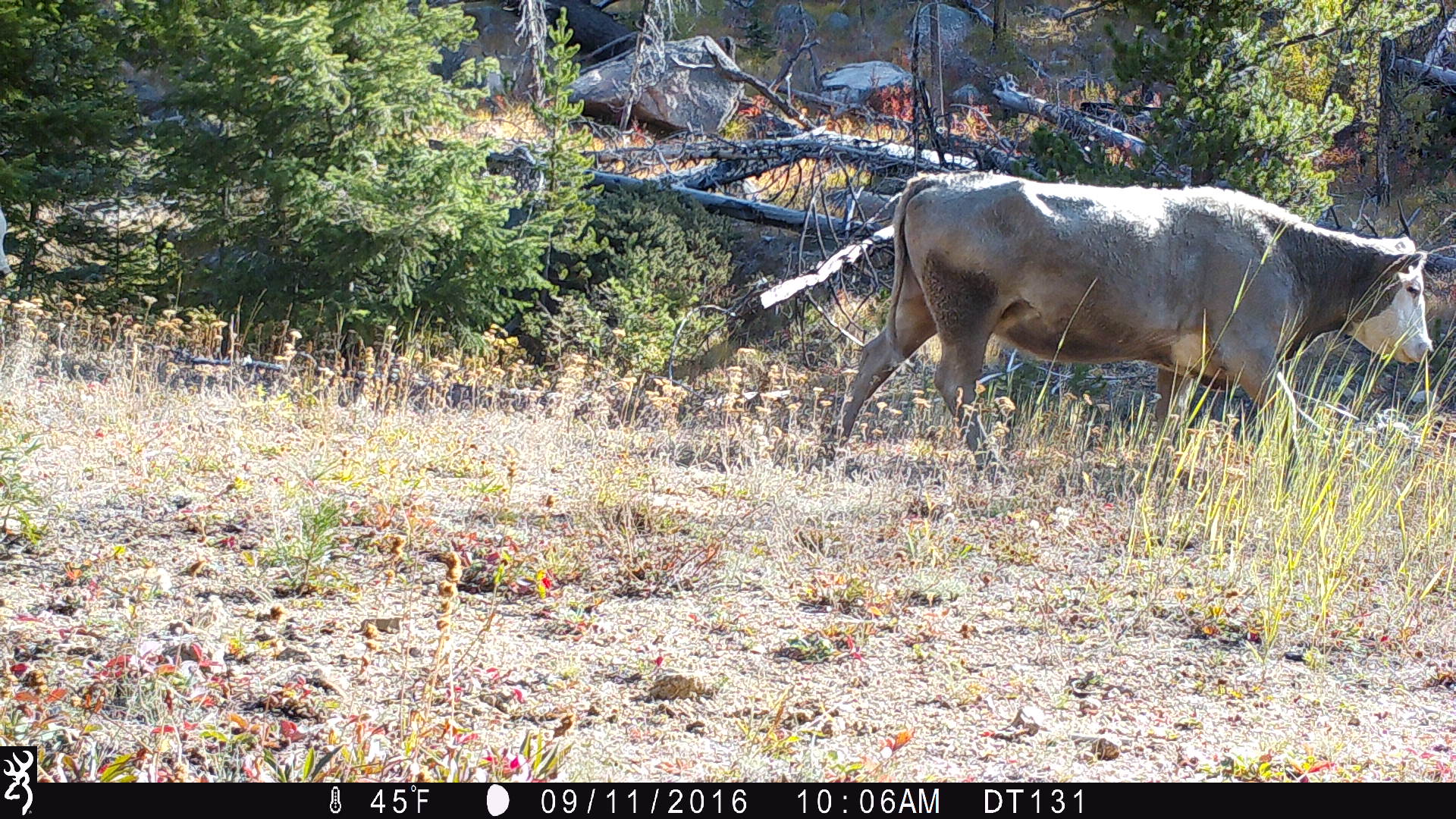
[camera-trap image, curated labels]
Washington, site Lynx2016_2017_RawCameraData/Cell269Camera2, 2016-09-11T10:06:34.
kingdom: Animalia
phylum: Chordata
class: Mammalia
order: Artiodactyla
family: Bovidae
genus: Bos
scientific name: Bos taurus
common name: domestic cattle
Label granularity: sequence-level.